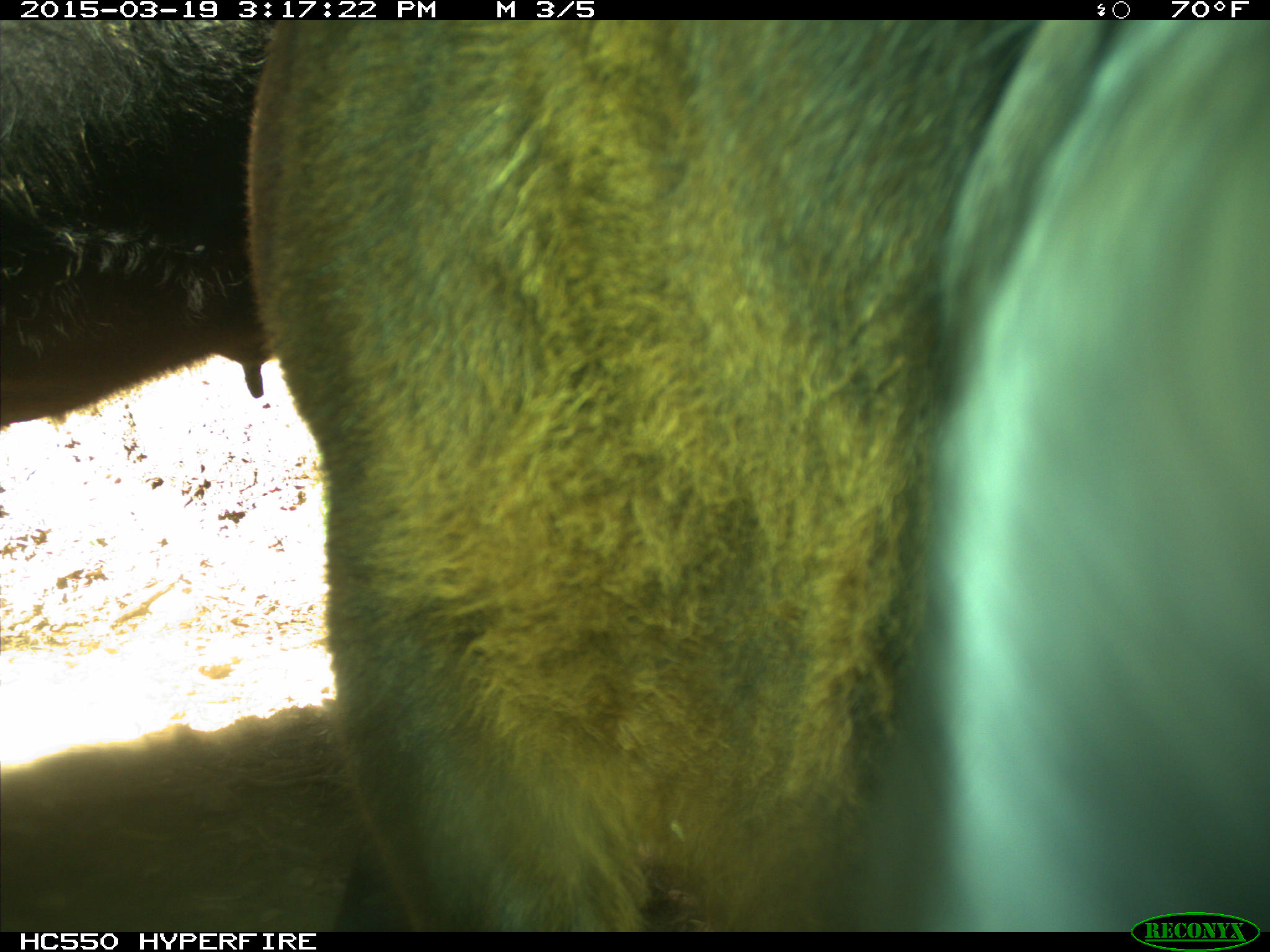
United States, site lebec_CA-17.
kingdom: Animalia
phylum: Chordata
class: Mammalia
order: Artiodactyla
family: Bovidae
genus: Bos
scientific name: Bos taurus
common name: domestic cow